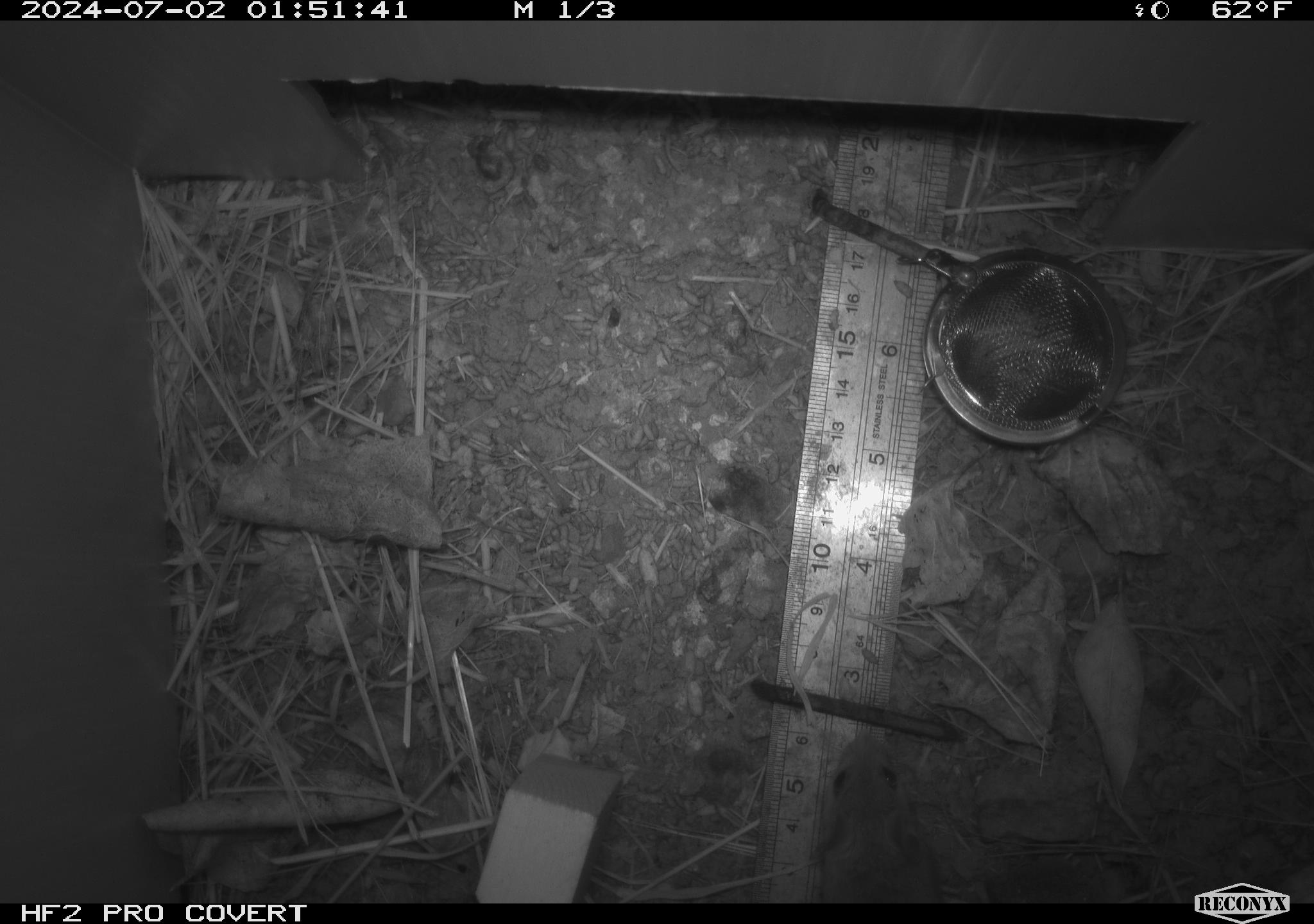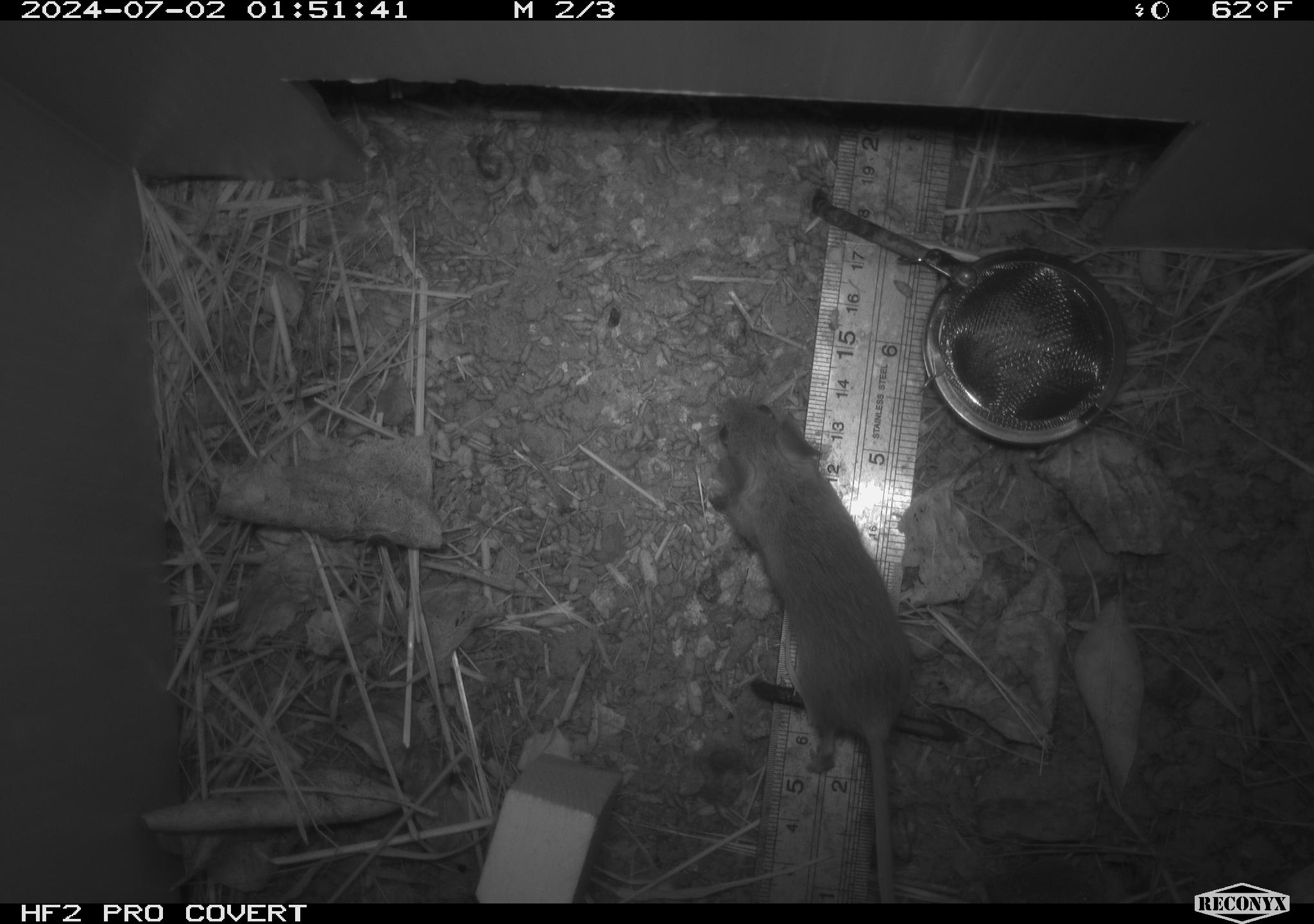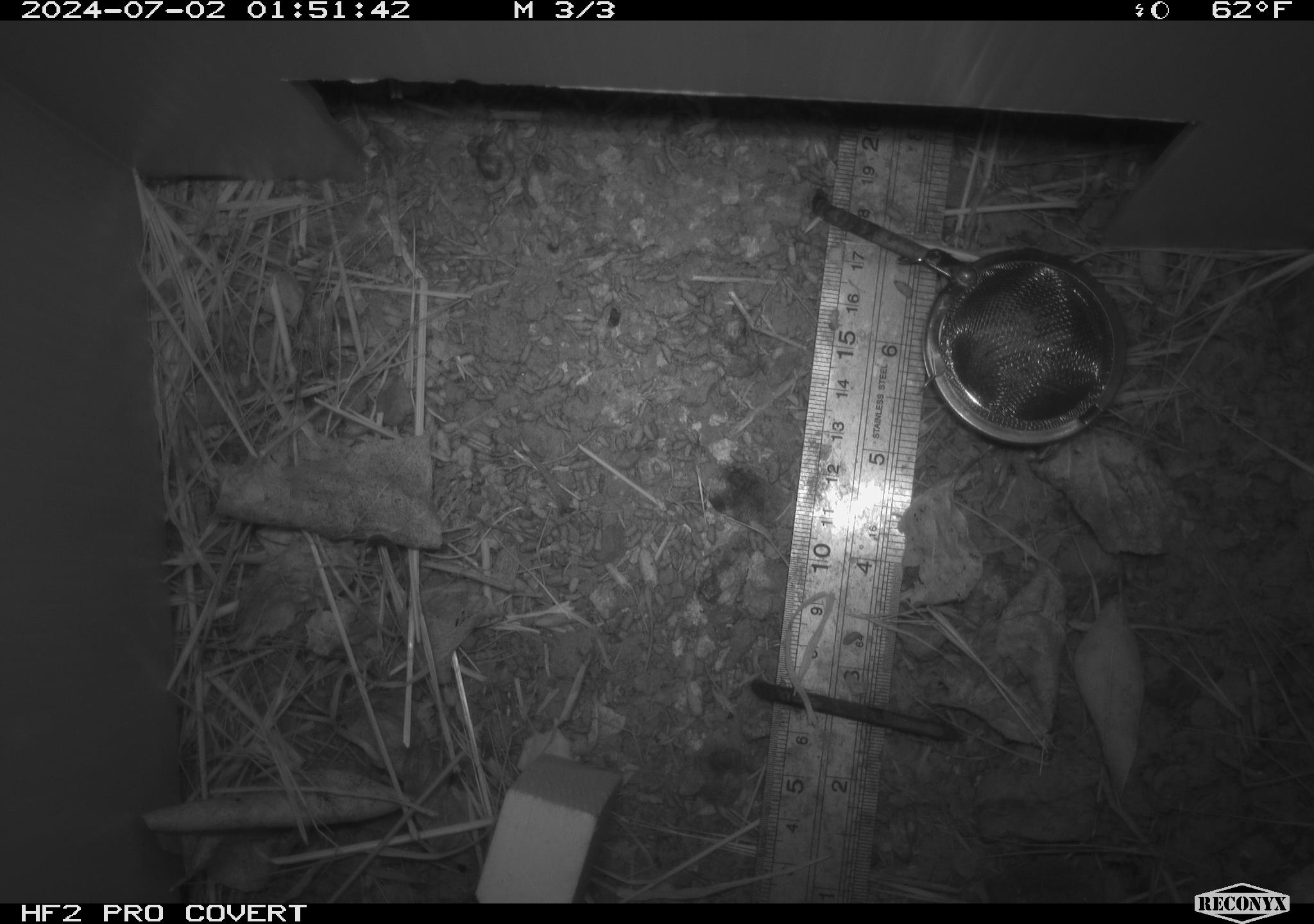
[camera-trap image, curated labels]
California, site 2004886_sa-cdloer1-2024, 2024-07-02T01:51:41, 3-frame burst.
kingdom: Animalia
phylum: Chordata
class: Mammalia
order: Rodentia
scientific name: Rodentia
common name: mouse species